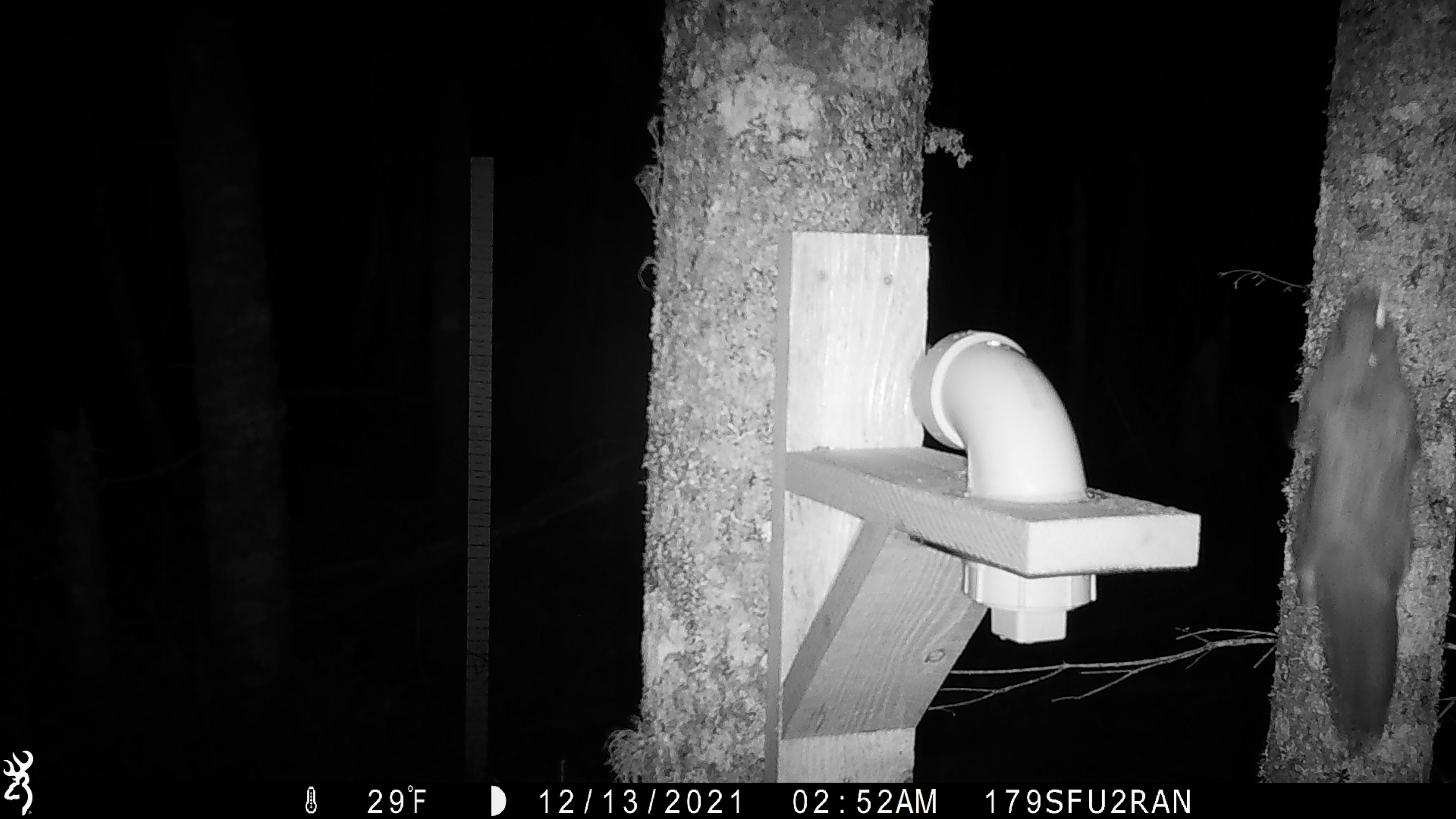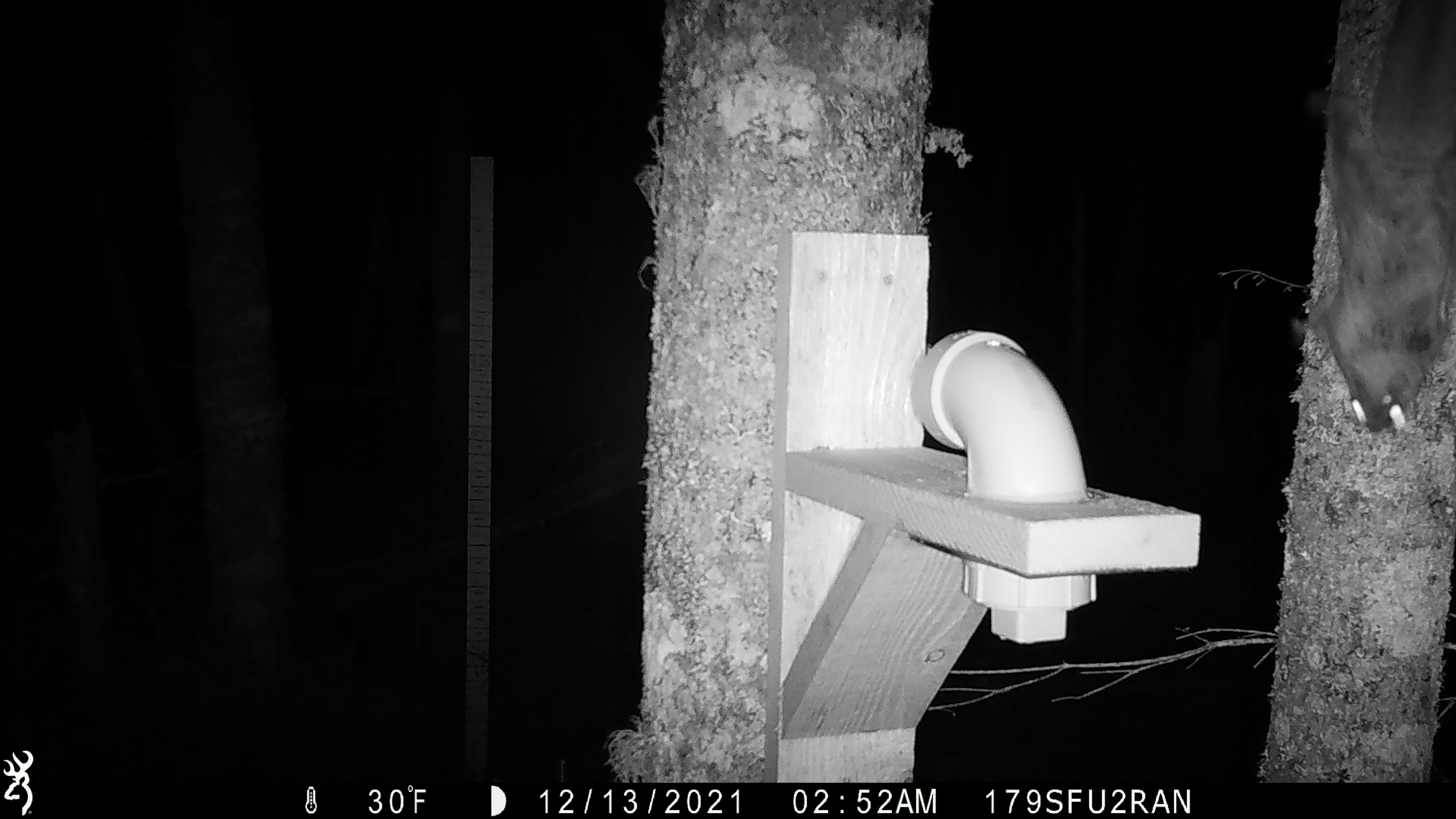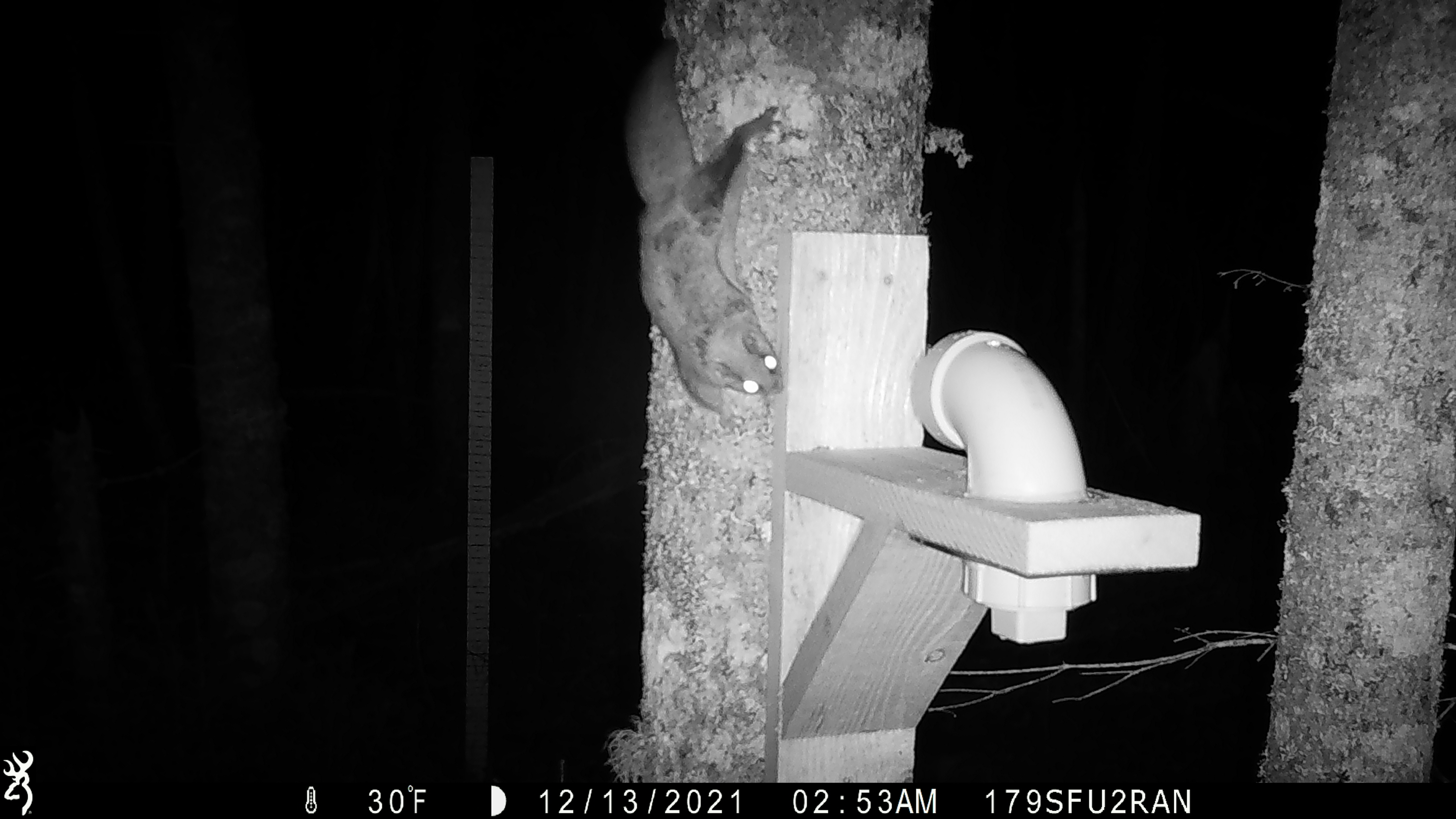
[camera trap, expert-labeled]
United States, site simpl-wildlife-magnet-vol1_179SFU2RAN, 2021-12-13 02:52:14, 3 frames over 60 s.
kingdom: Animalia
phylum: Chordata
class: Mammalia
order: Rodentia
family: Sciuridae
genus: Glaucomys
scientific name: Glaucomys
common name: flying squirrel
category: flying squirrel sp.